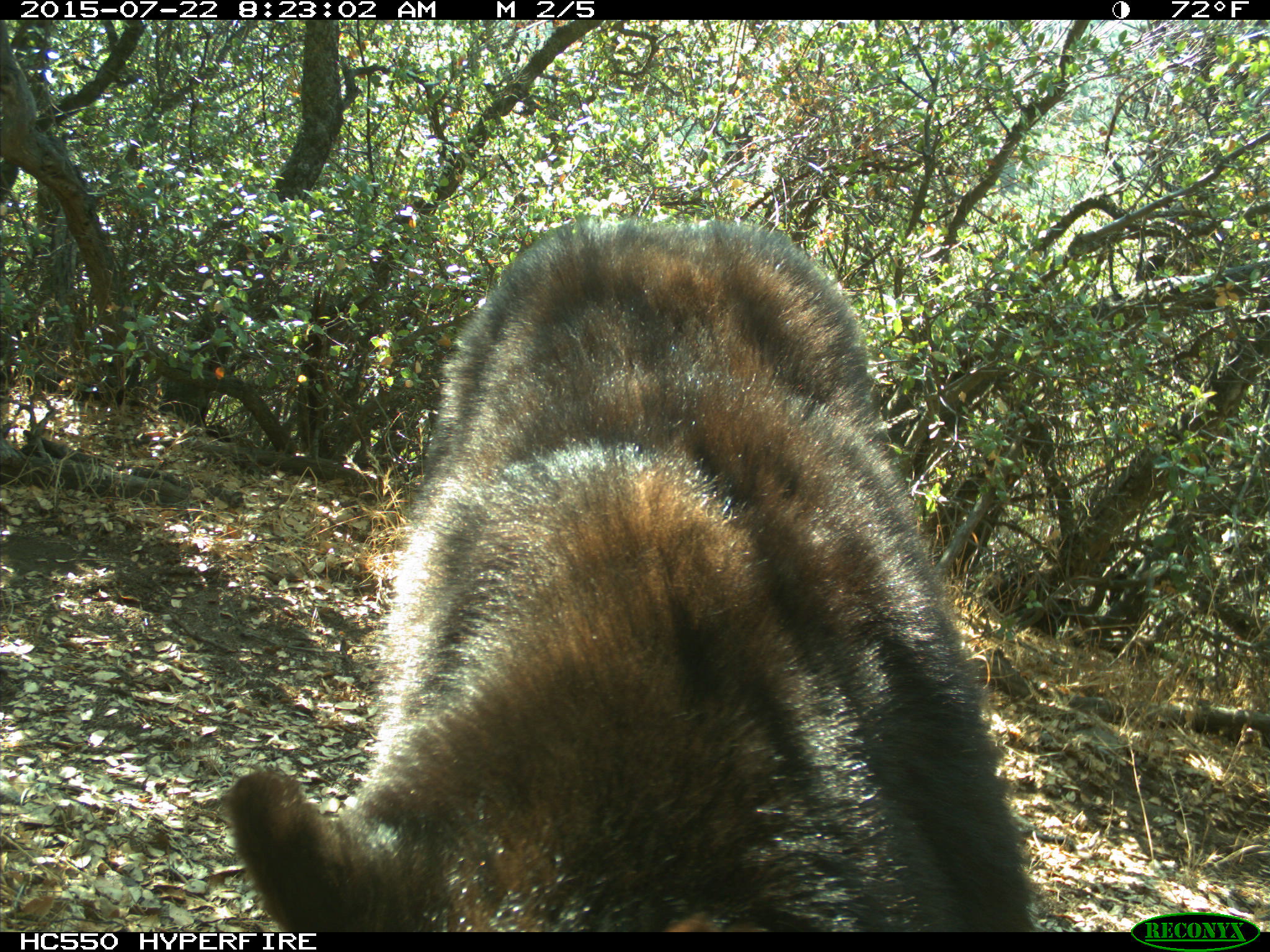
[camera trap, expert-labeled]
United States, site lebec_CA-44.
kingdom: Animalia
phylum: Chordata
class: Mammalia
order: Carnivora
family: Ursidae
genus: Ursus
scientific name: Ursus americanus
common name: american black bear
Ursus americanus (american black bear).